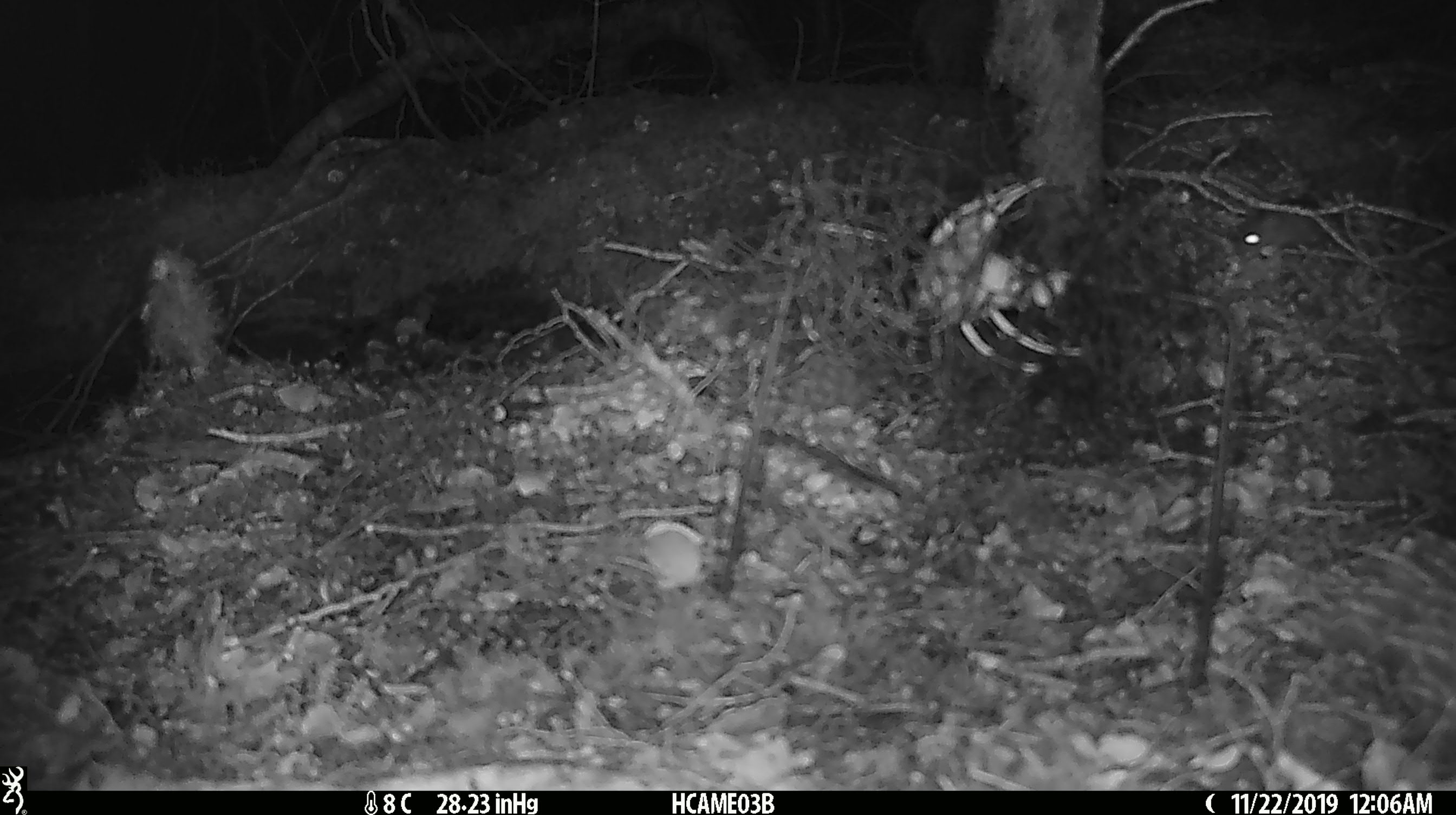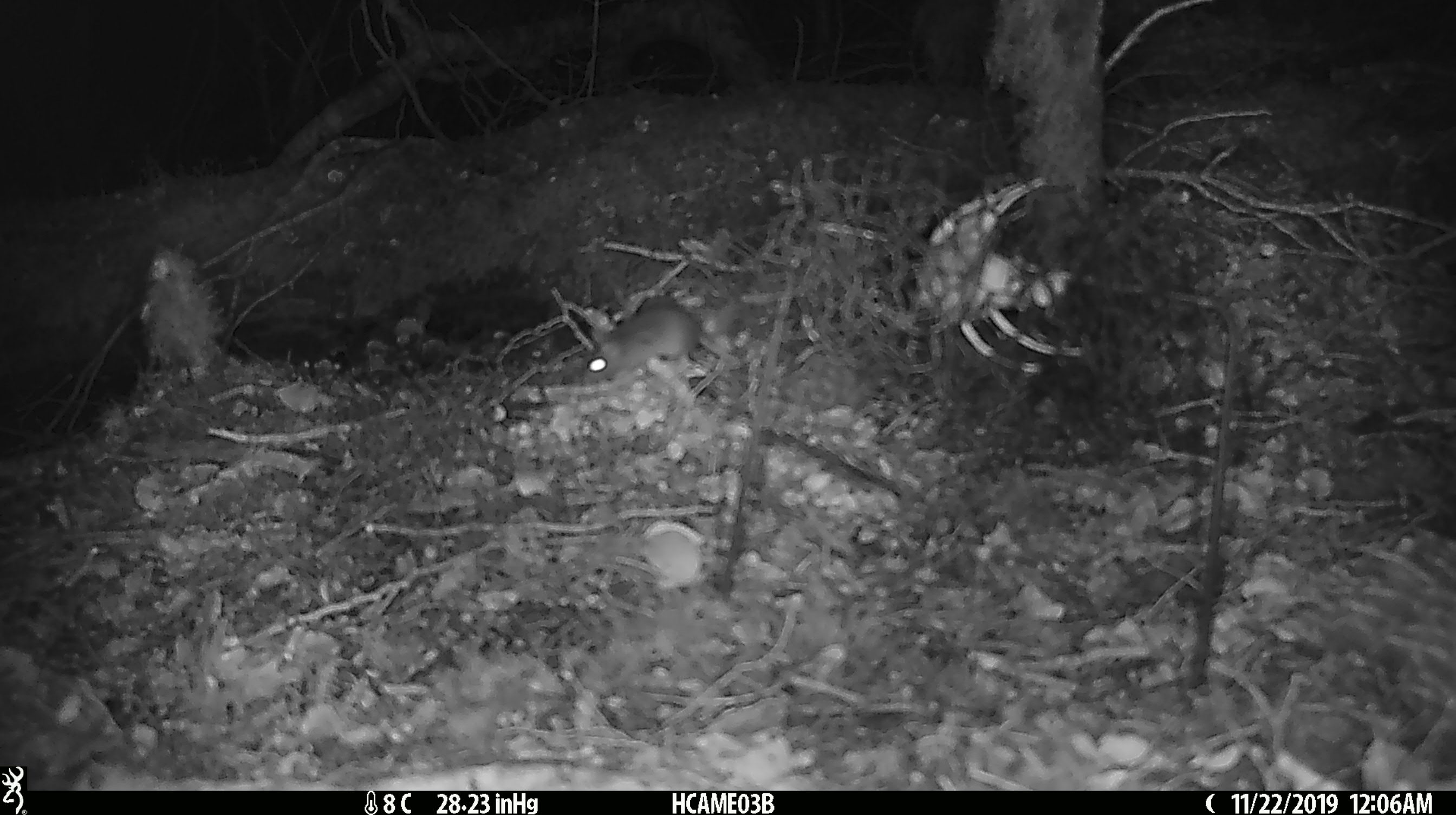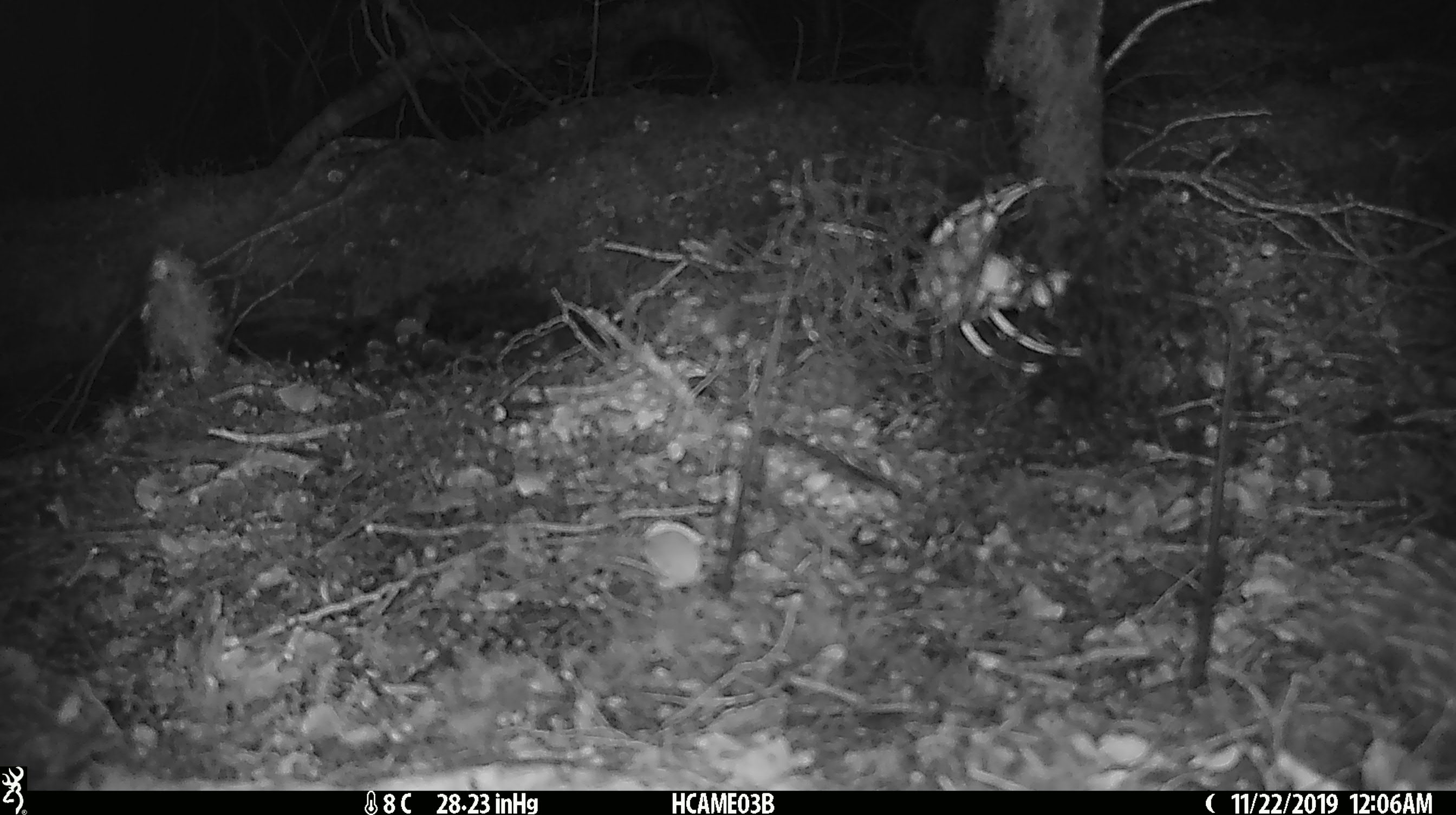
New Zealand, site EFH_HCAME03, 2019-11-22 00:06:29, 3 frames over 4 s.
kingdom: Animalia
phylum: Chordata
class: Mammalia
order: Rodentia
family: Muridae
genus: Mus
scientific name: Mus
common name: mouse